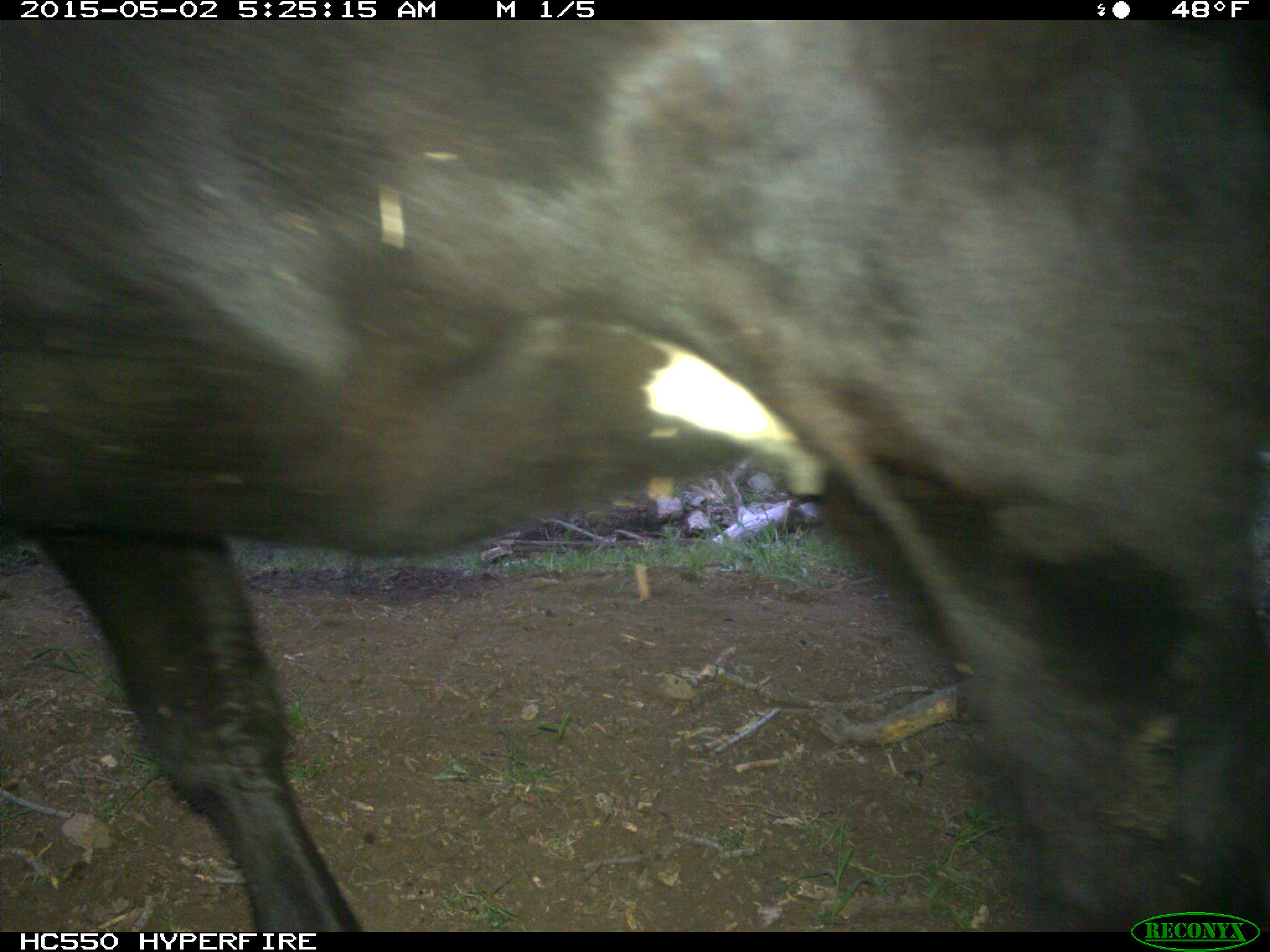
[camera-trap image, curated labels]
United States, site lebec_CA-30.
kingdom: Animalia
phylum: Chordata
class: Mammalia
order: Artiodactyla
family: Bovidae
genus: Bos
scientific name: Bos taurus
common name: domestic cow